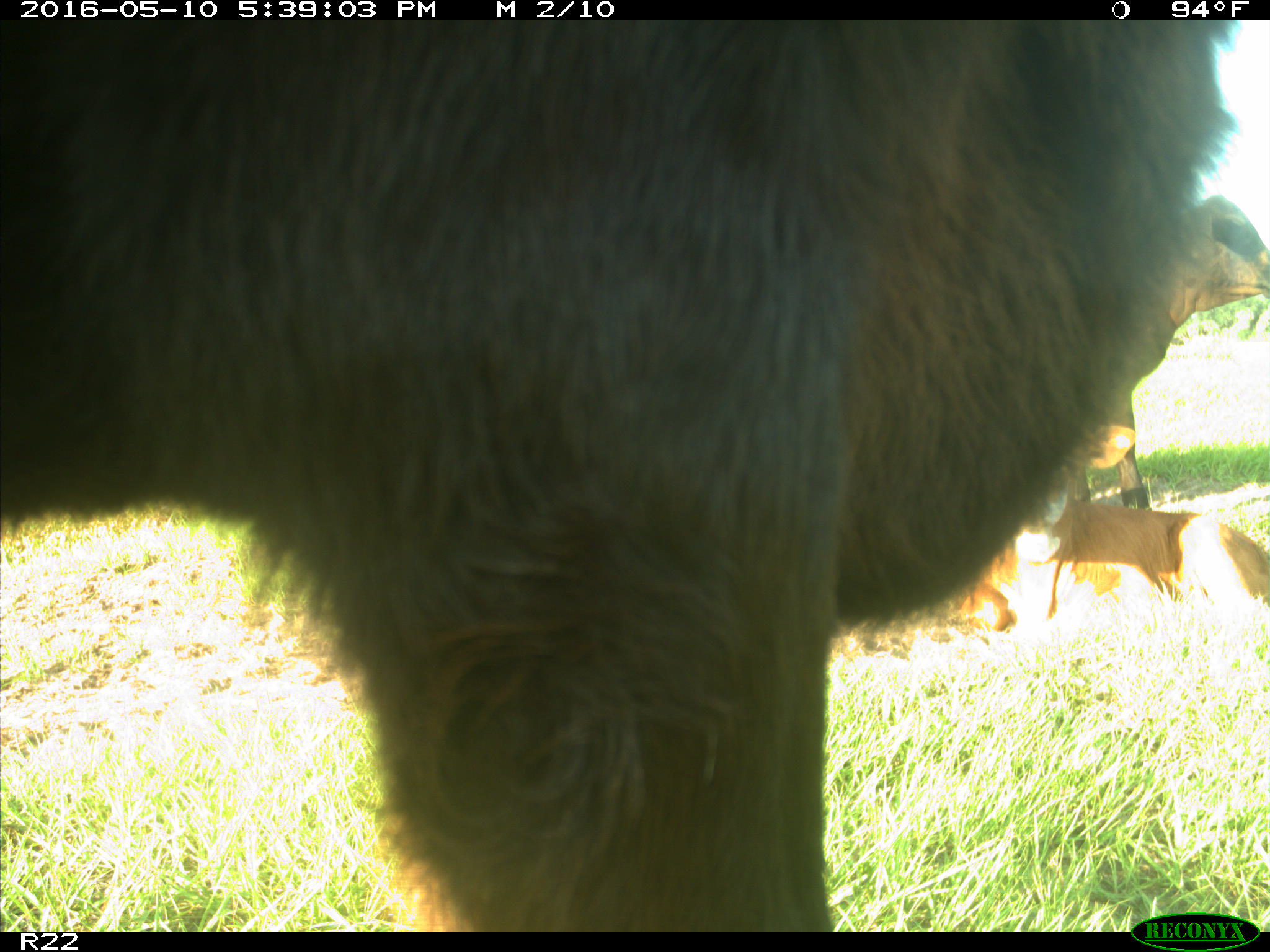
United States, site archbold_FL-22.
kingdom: Animalia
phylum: Chordata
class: Mammalia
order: Artiodactyla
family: Bovidae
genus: Bos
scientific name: Bos taurus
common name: domestic cow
Bos taurus (domestic cow).